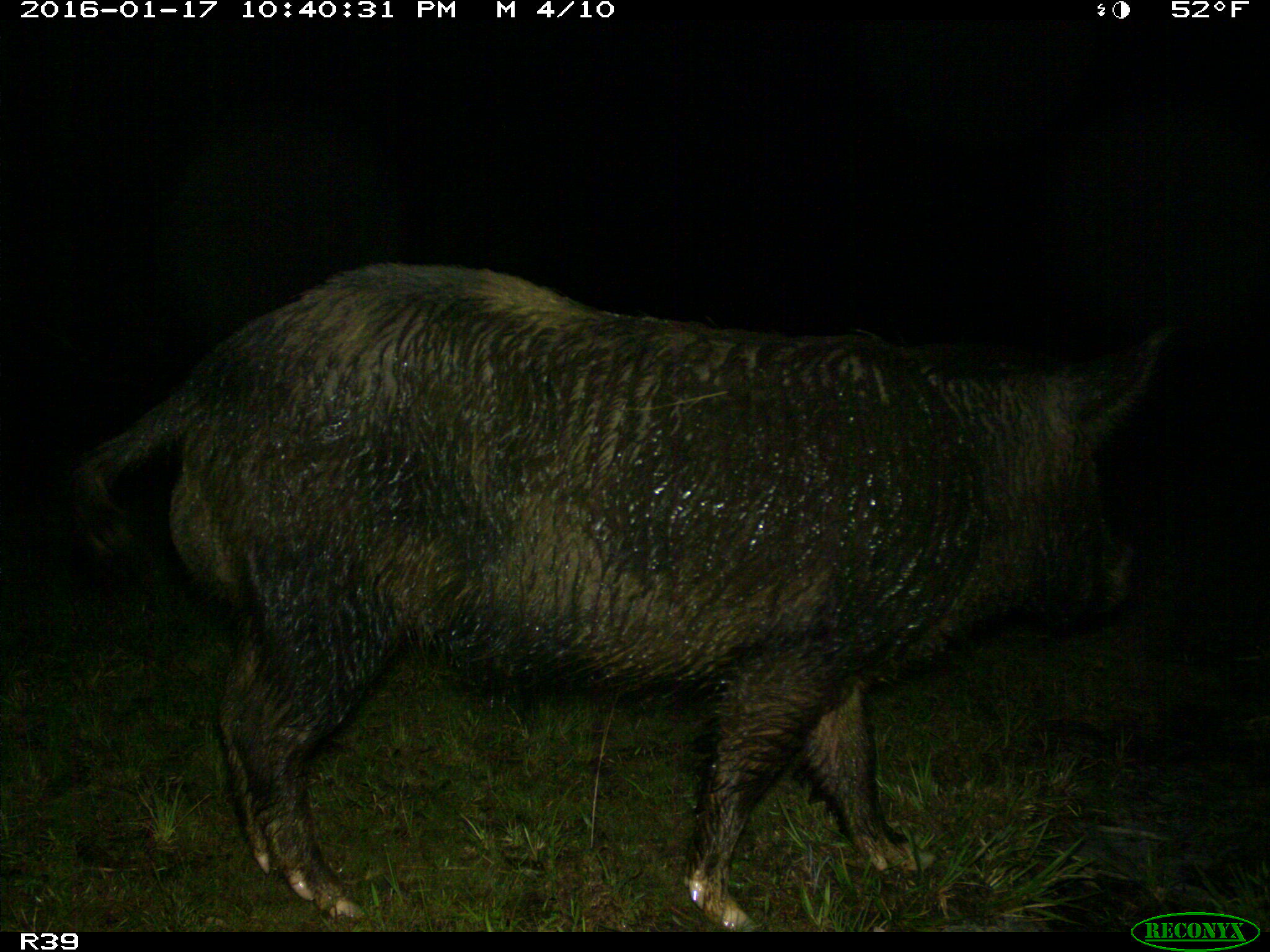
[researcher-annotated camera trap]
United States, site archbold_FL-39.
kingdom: Animalia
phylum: Chordata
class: Mammalia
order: Artiodactyla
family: Suidae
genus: Sus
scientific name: Sus scrofa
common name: wild boar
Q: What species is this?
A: Sus scrofa (wild boar).